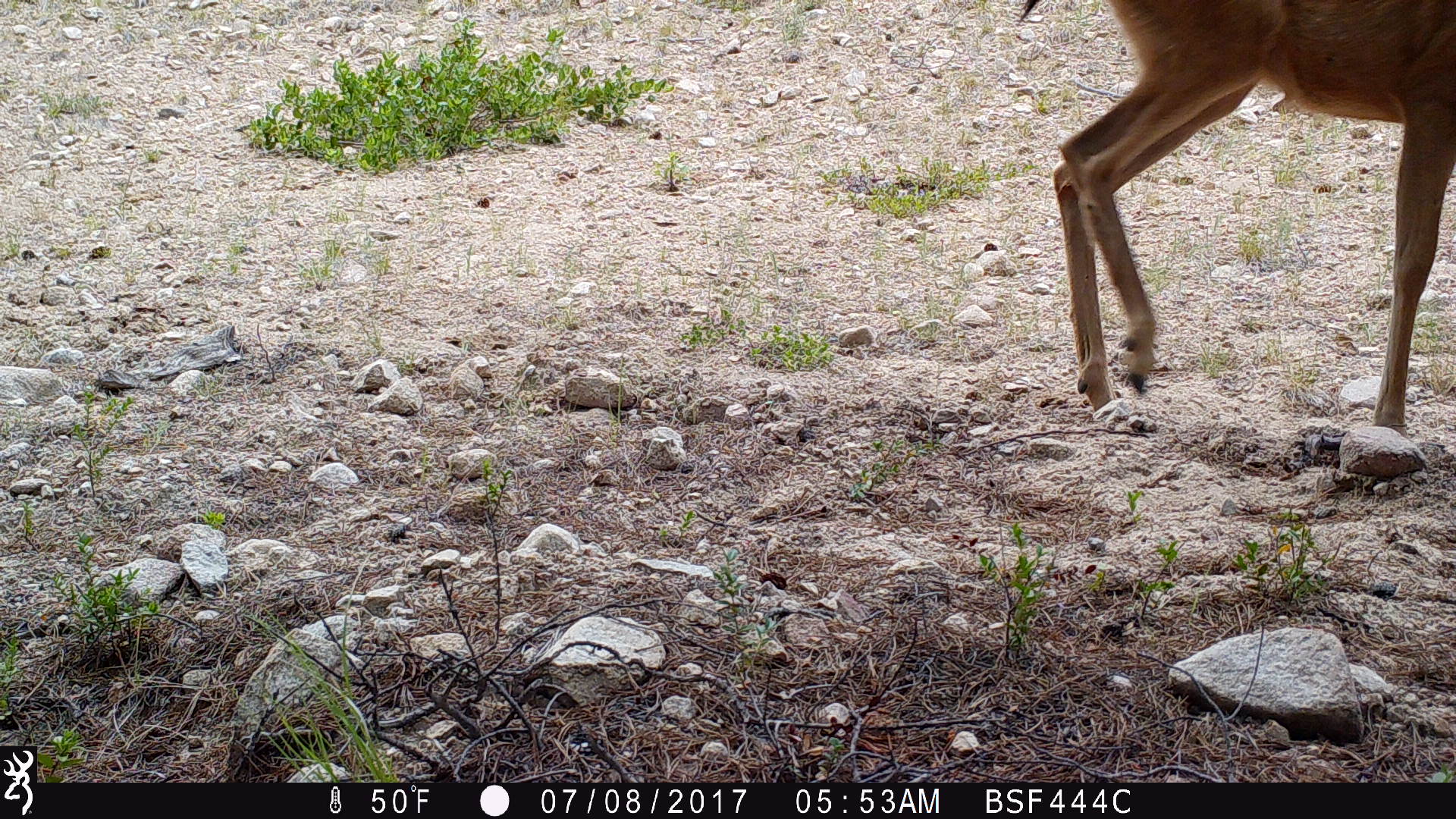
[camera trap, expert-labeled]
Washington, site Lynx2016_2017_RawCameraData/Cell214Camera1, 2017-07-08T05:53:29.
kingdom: Animalia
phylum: Chordata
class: Mammalia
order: Artiodactyla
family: Cervidae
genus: Odocoileus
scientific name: Odocoileus hemionus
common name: mule deer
Odocoileus hemionus (mule deer). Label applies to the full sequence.